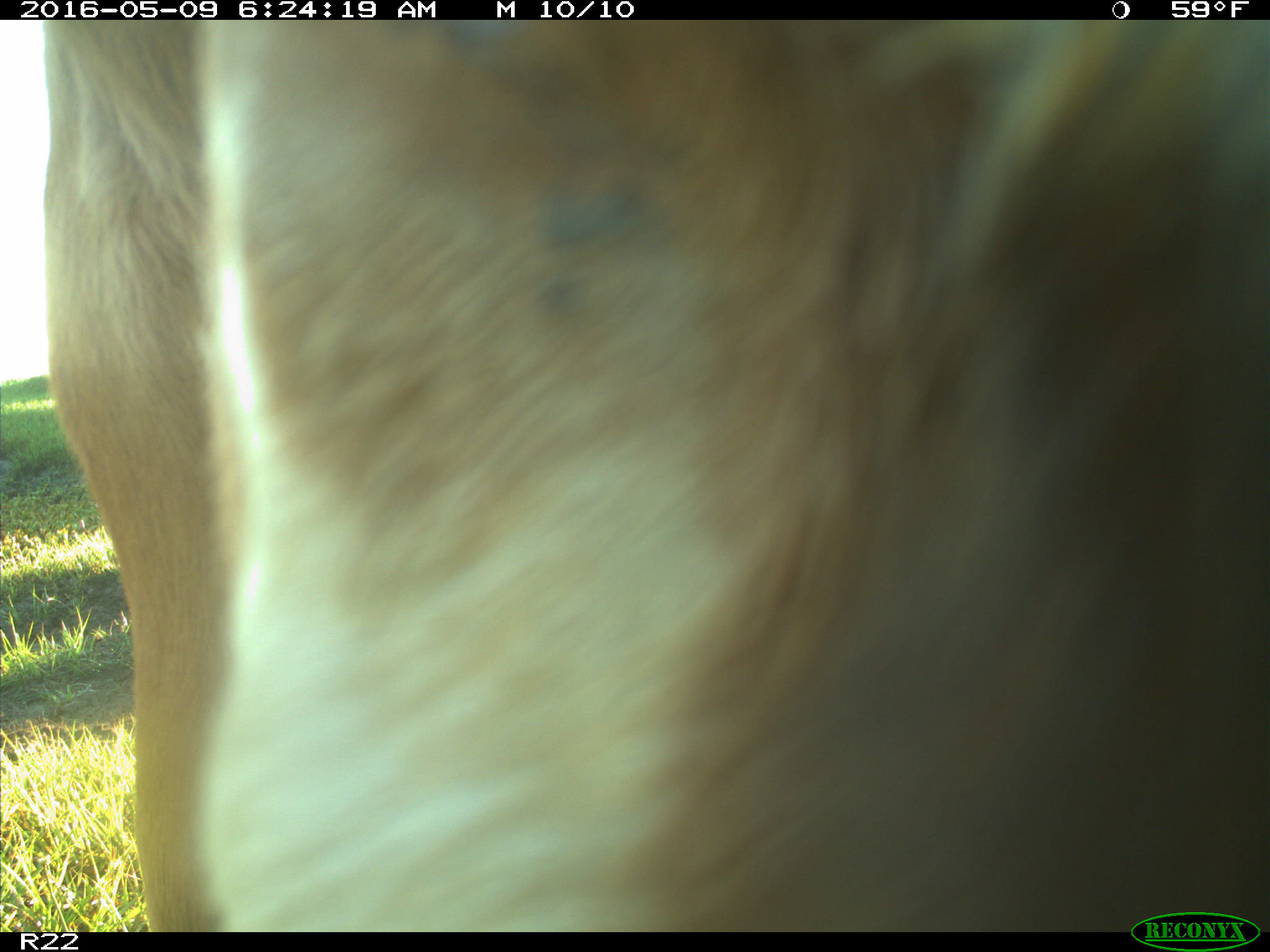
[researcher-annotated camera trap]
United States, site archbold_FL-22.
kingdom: Animalia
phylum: Chordata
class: Mammalia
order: Artiodactyla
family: Bovidae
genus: Bos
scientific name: Bos taurus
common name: domestic cow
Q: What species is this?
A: Bos taurus (domestic cow).